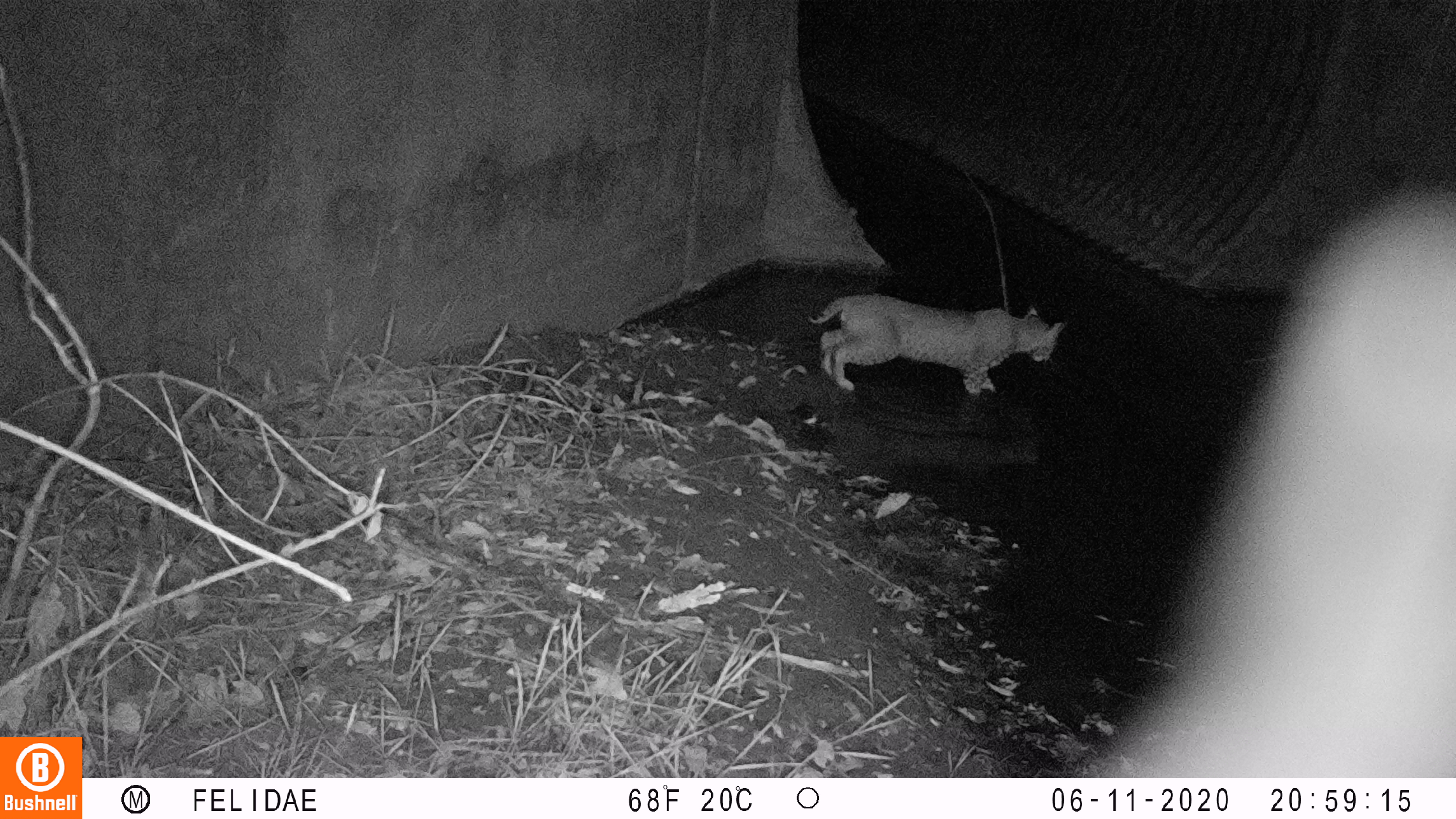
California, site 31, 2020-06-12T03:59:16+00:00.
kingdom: Animalia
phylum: Chordata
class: Mammalia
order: Carnivora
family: Felidae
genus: Lynx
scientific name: Lynx rufus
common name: bobcat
Bobcat (Lynx rufus).